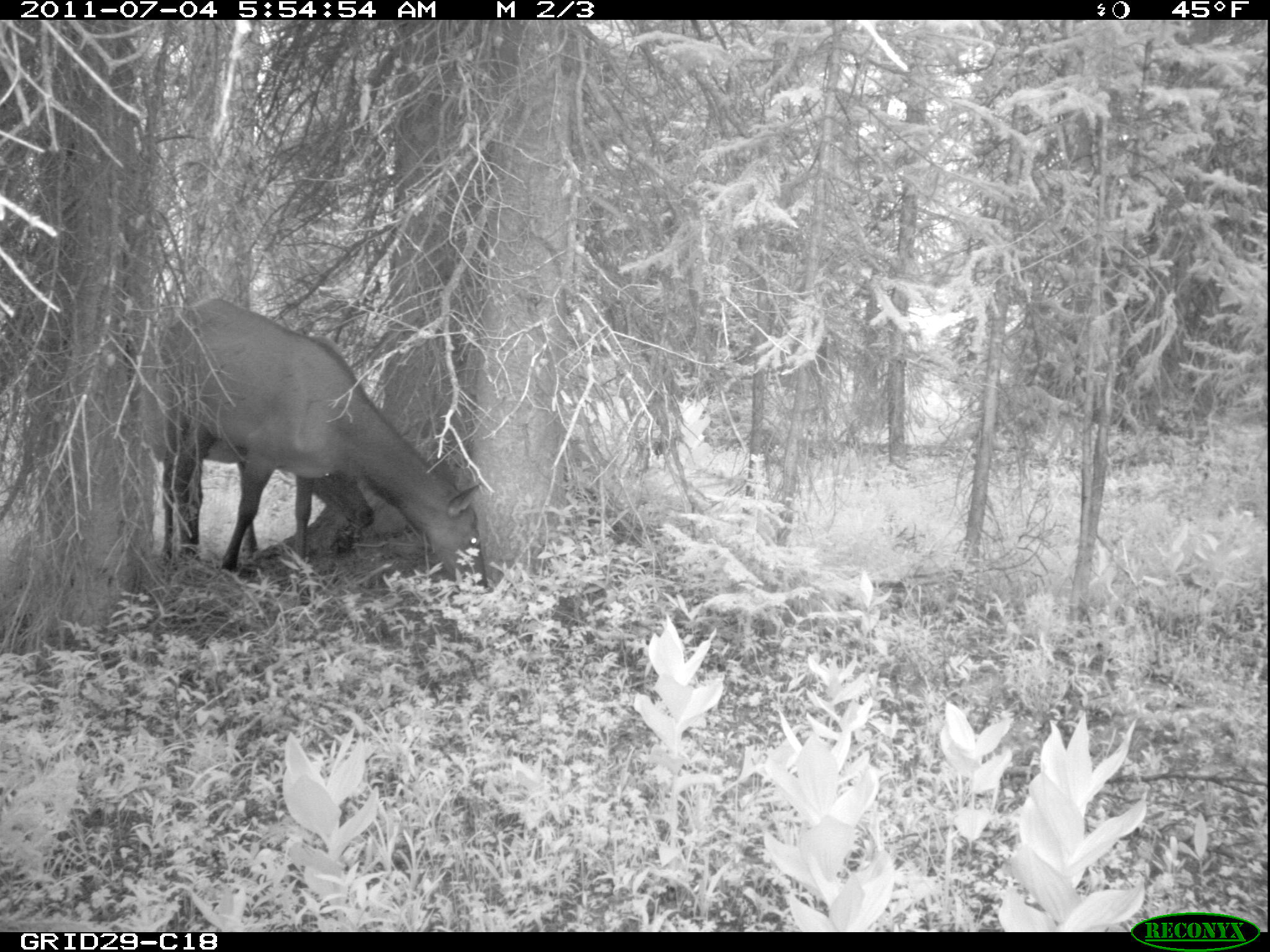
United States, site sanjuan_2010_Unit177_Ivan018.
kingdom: Animalia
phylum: Chordata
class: Mammalia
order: Artiodactyla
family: Cervidae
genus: Cervus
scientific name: Cervus elaphus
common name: red deer